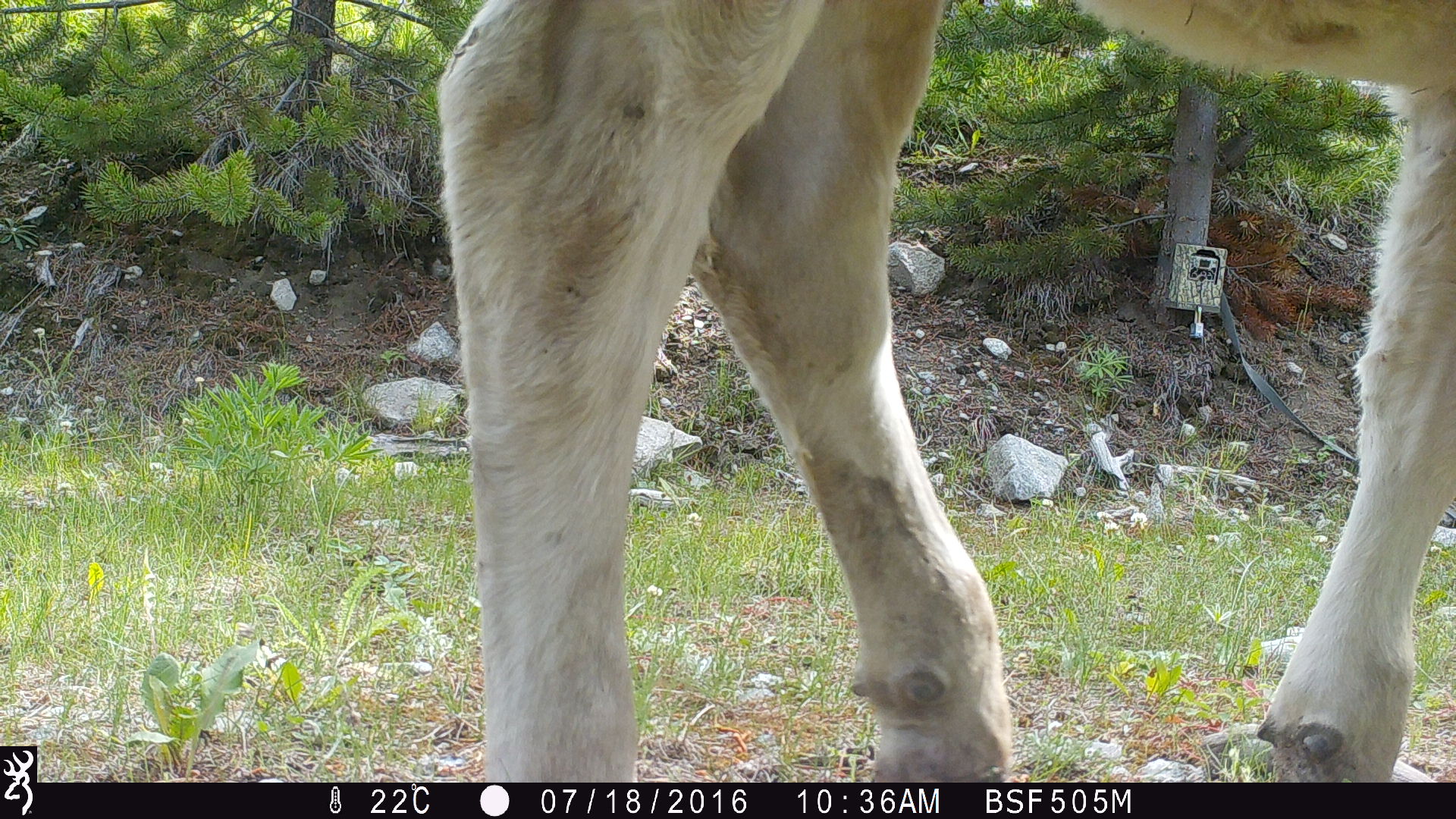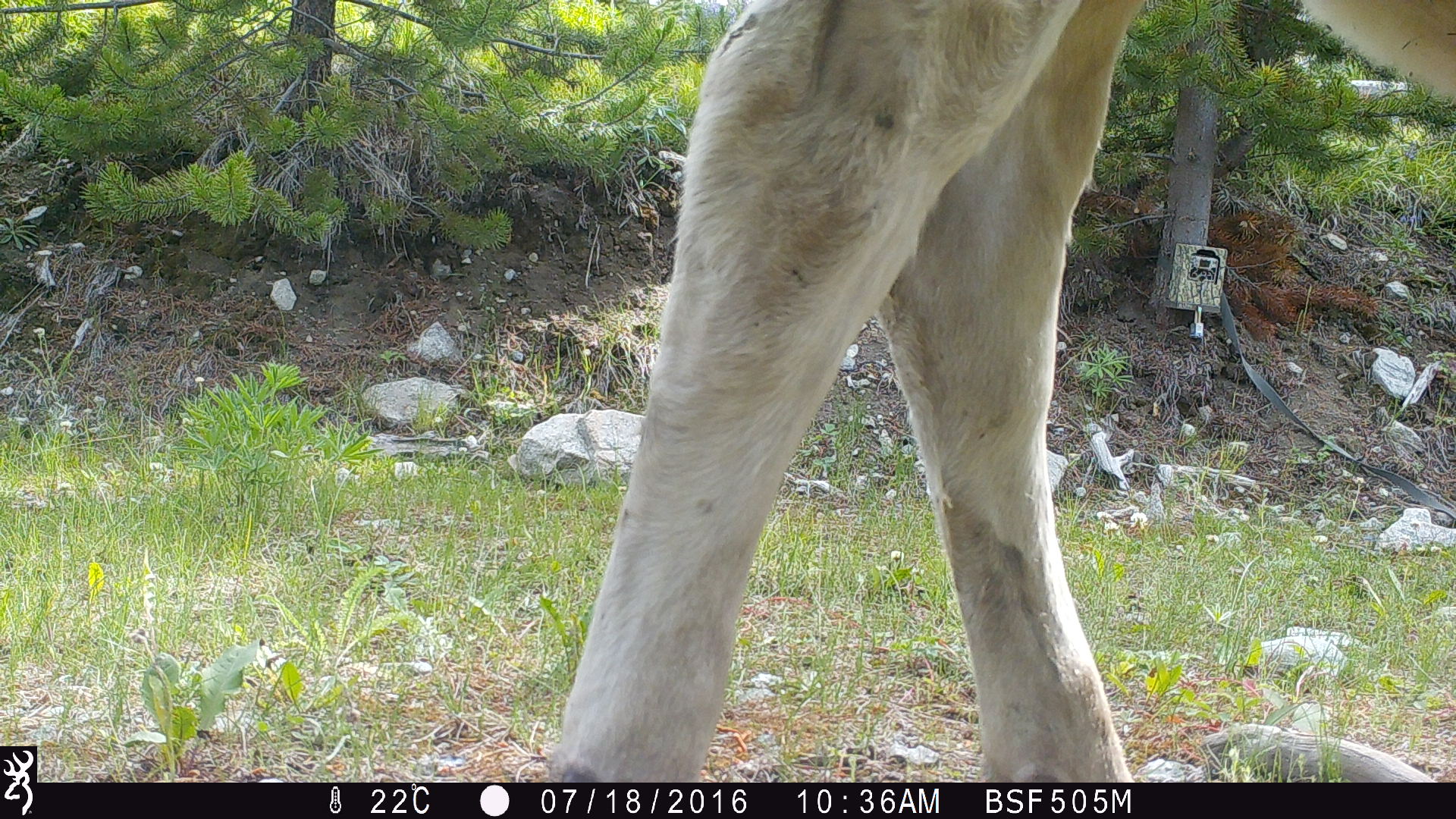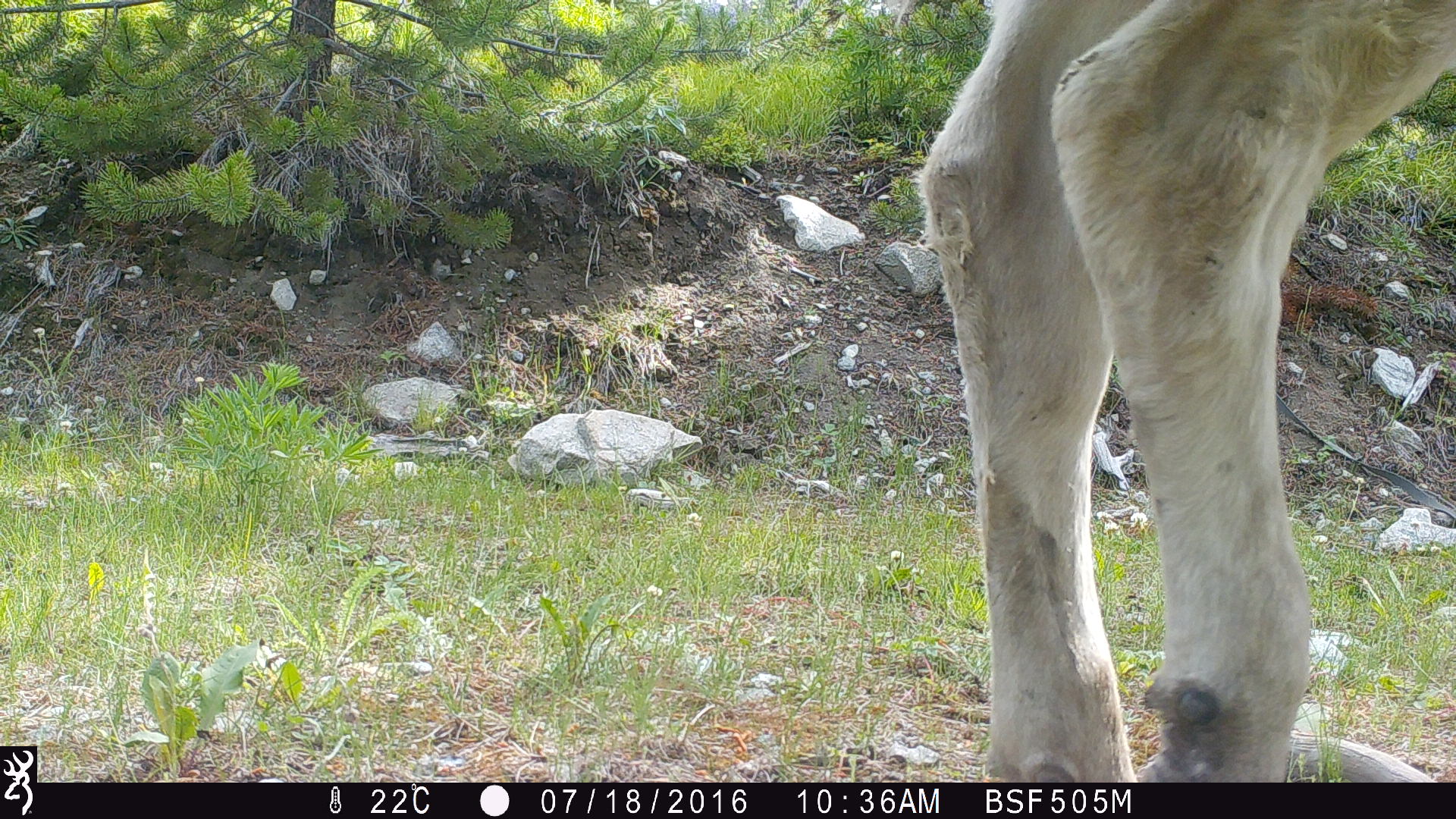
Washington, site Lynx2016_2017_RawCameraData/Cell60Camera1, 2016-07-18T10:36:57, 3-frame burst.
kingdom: Animalia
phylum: Chordata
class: Mammalia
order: Artiodactyla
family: Bovidae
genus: Bos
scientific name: Bos taurus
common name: domestic cattle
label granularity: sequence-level